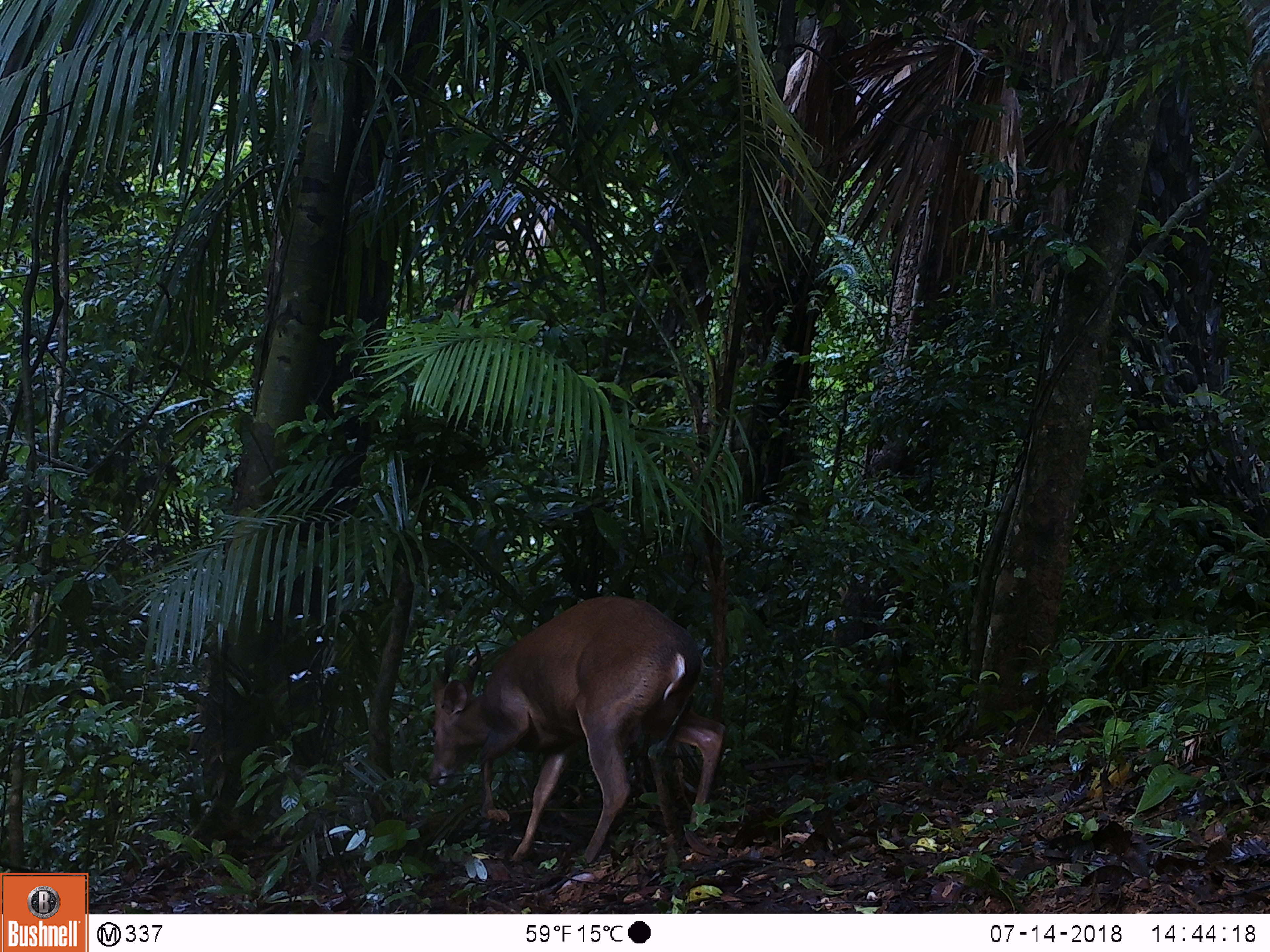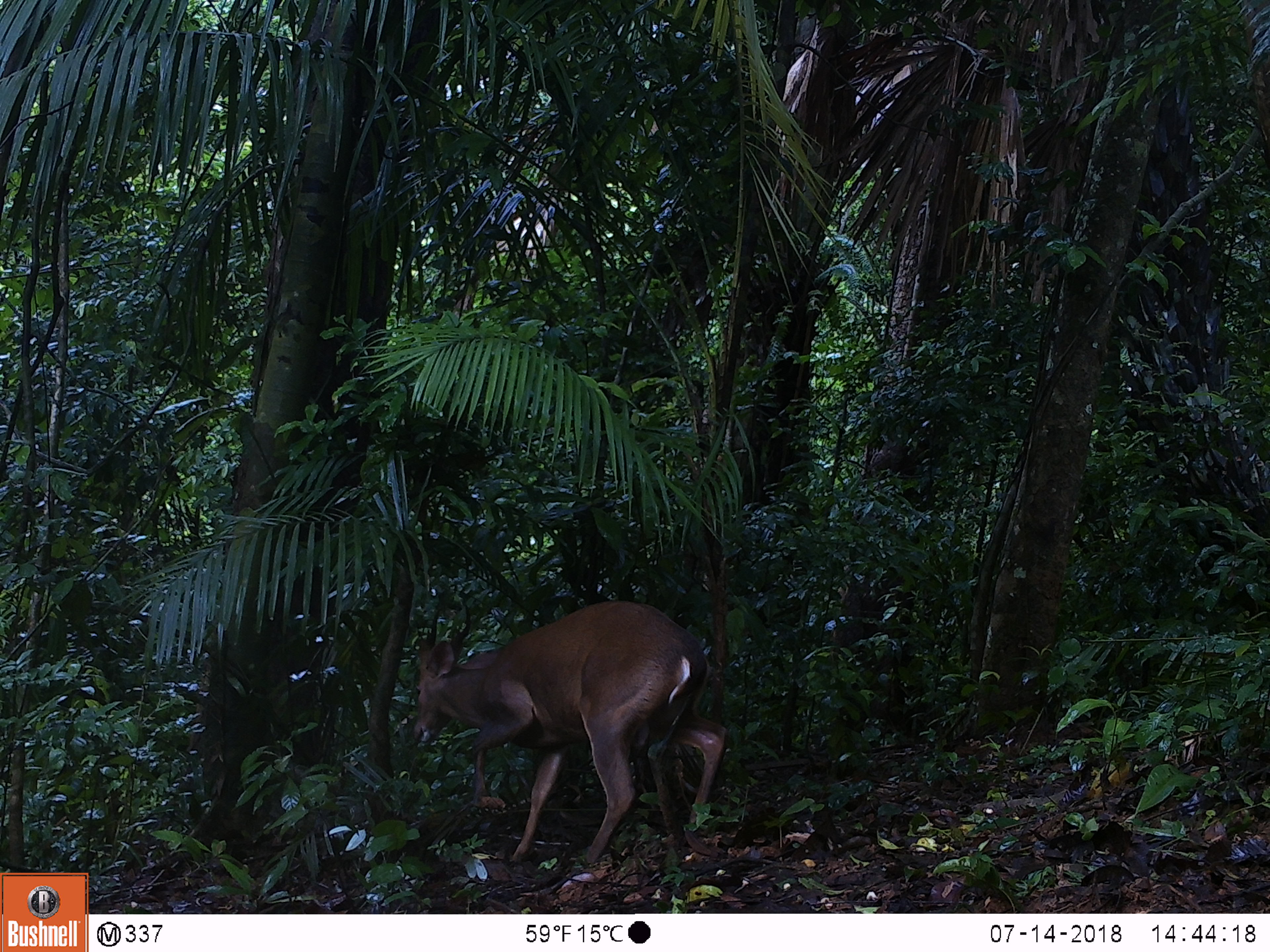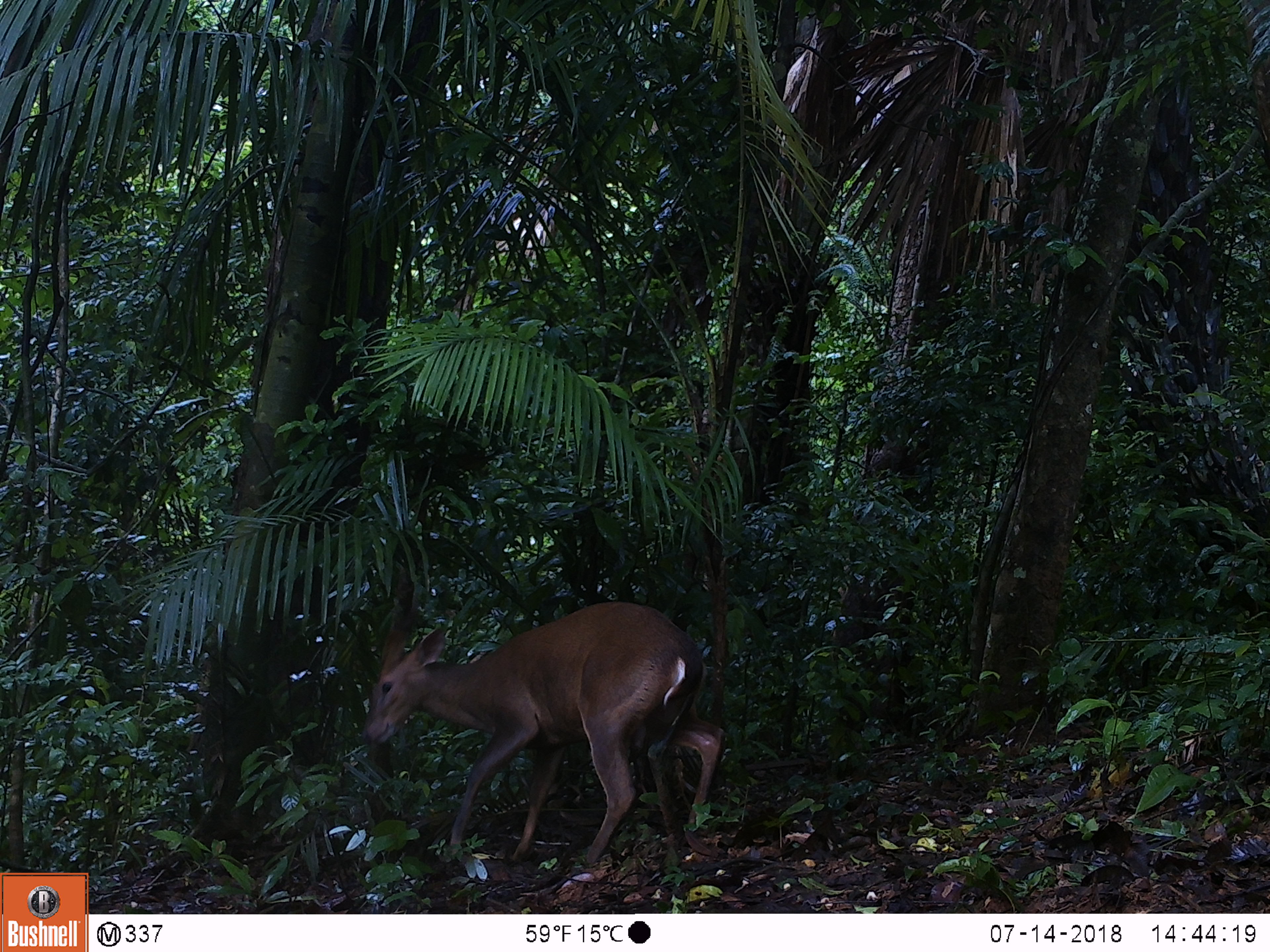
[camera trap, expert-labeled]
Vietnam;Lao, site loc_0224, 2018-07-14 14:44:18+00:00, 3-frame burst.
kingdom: Animalia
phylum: Chordata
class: Mammalia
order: Artiodactyla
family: Cervidae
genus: Muntiacus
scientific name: Muntiacus vuquangensis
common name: large-antlered muntjac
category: large antlered muntjac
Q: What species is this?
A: Large antlered muntjac (large-antlered muntjac) (Muntiacus vuquangensis).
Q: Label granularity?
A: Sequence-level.